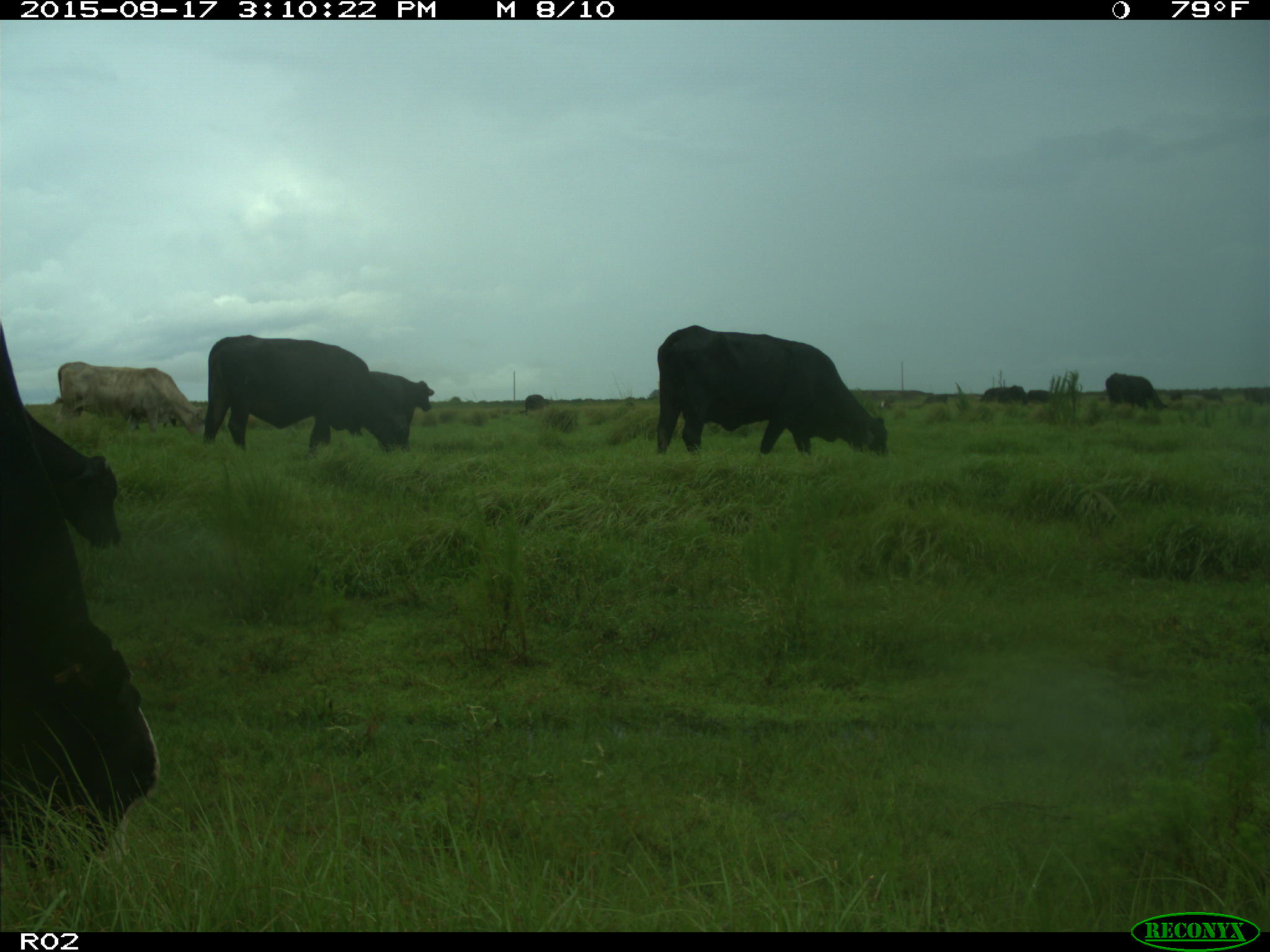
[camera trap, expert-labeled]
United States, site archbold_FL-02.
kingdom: Animalia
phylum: Chordata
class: Mammalia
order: Artiodactyla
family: Bovidae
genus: Bos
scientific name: Bos taurus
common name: domestic cow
Bos taurus (domestic cow).